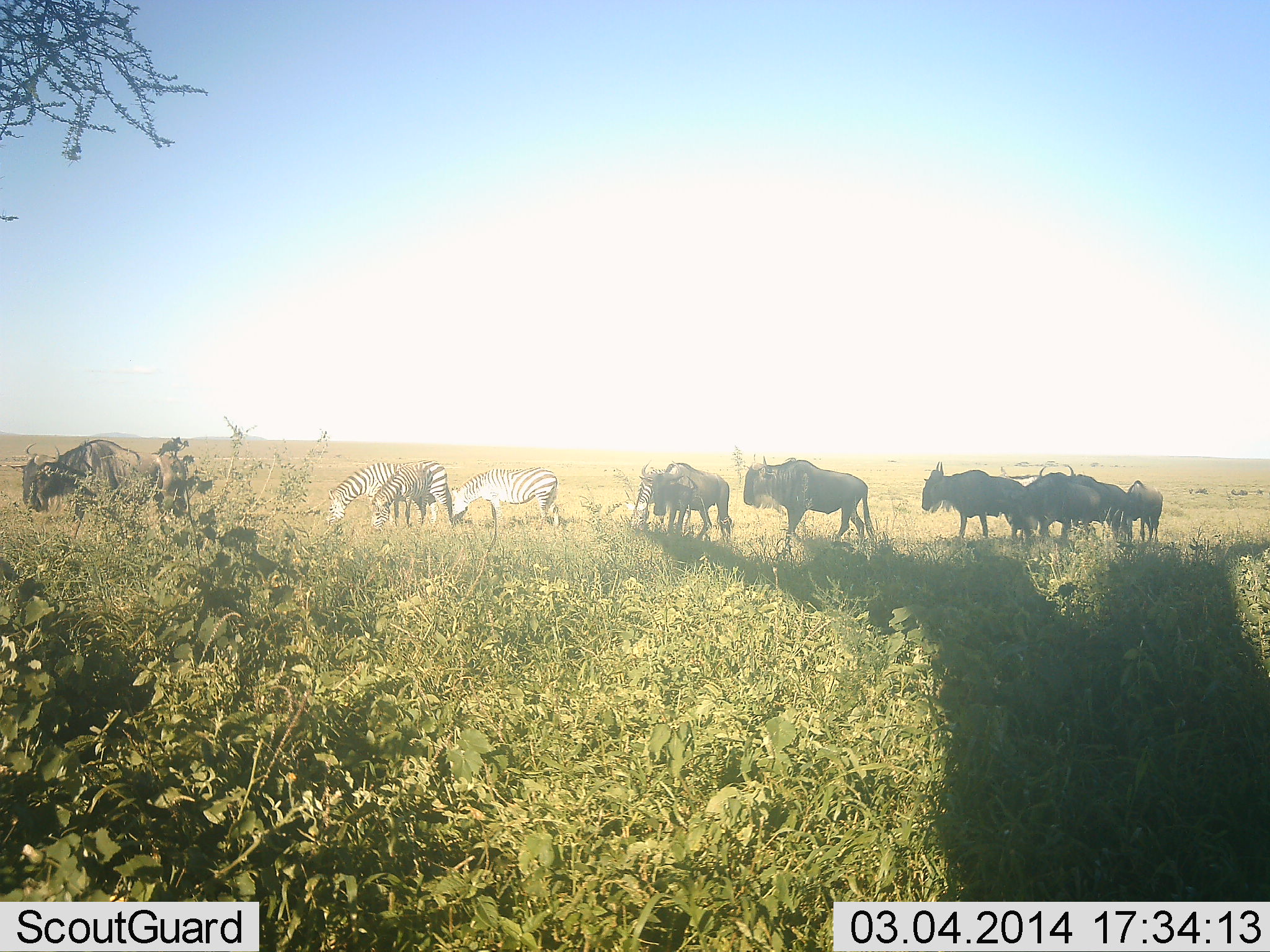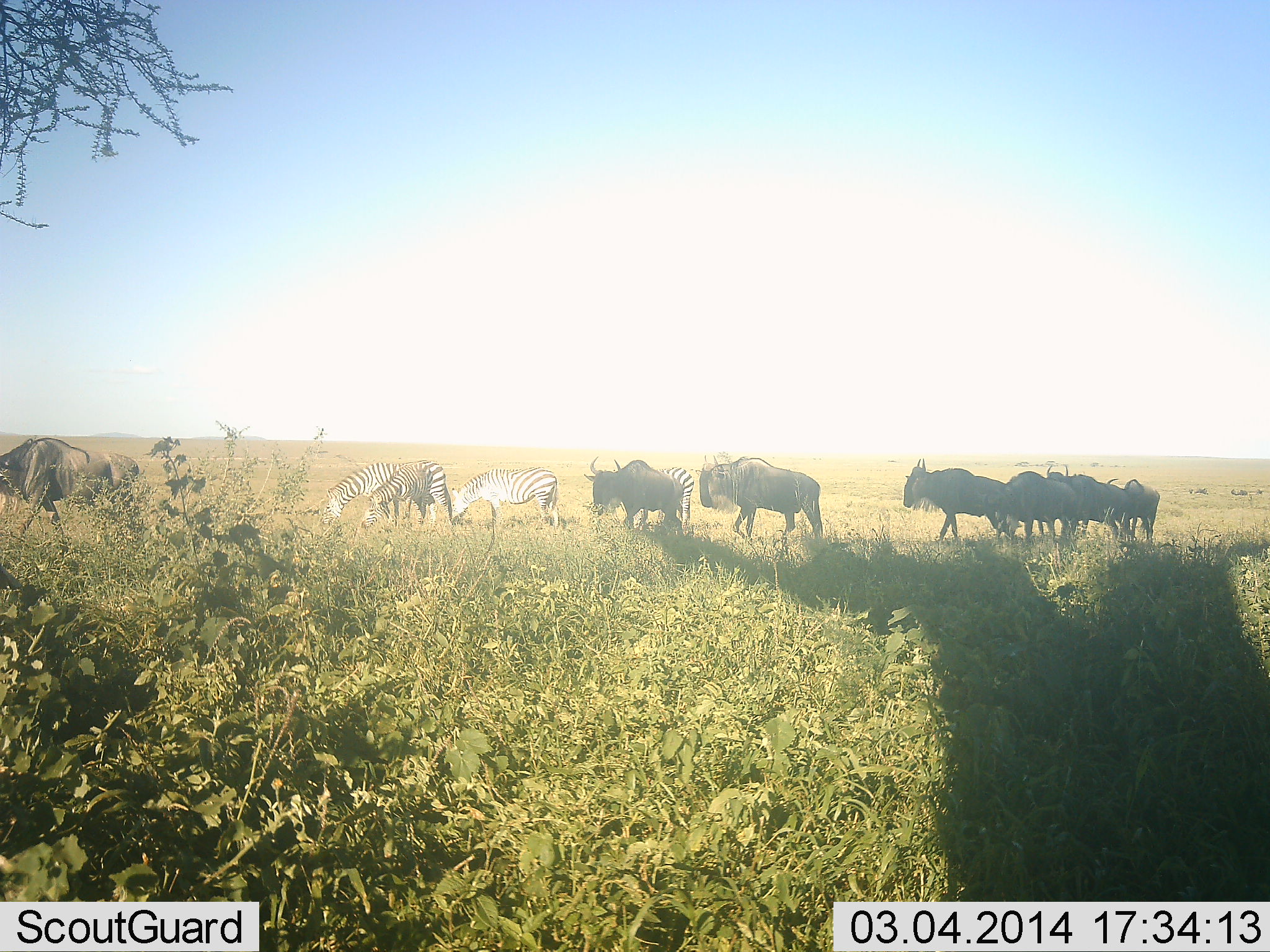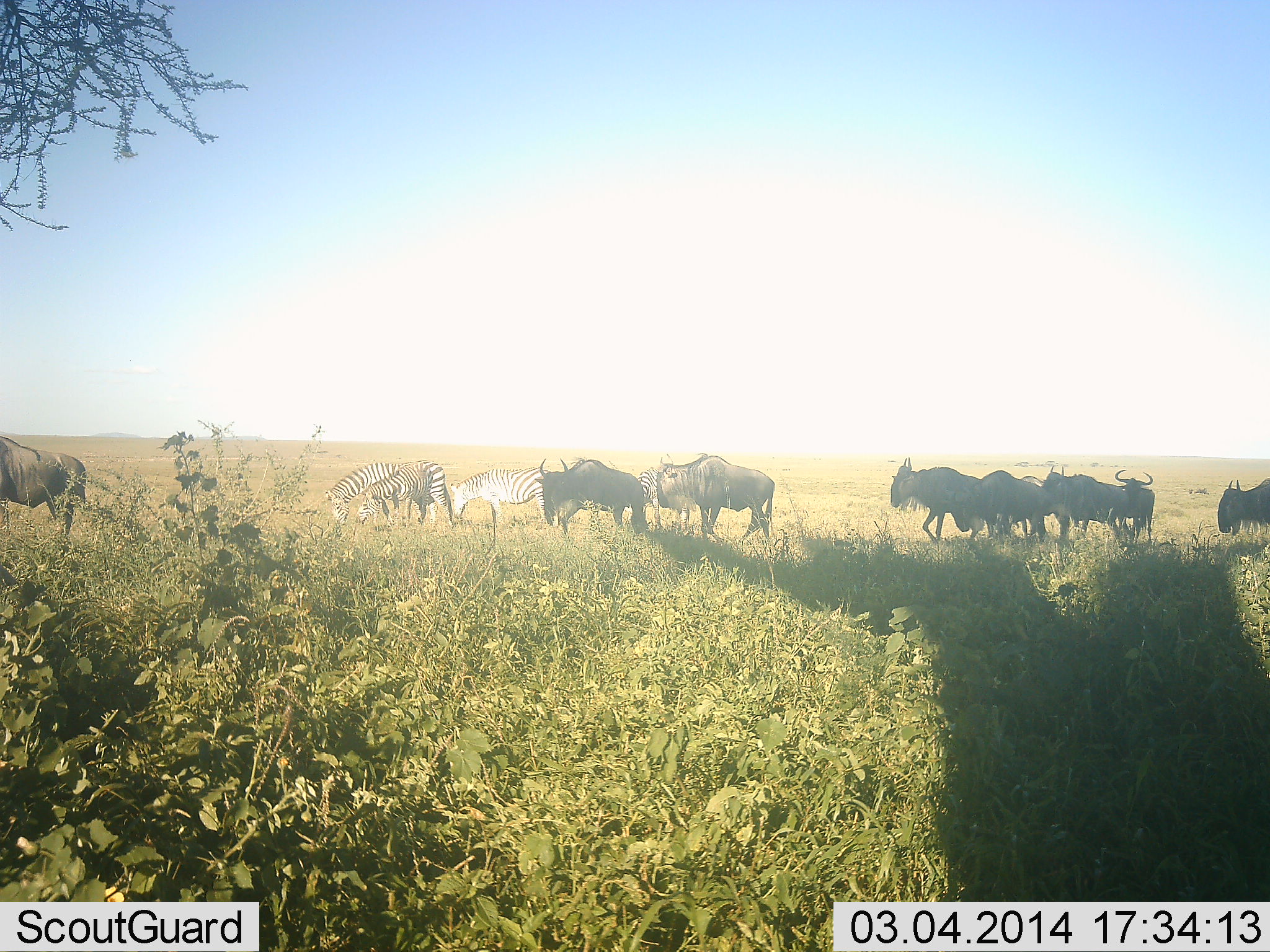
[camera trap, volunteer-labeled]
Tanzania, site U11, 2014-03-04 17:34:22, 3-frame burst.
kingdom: Animalia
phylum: Chordata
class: Mammalia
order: Artiodactyla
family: Bovidae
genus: Connochaetes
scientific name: Connochaetes taurinus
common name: blue wildebeest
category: wildebeest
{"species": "wildebeest (blue wildebeest) (Connochaetes taurinus)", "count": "8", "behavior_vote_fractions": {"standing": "0%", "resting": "0%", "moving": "90%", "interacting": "0%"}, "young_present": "0%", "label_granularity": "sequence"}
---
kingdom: Animalia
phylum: Chordata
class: Mammalia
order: Perissodactyla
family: Equidae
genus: Equus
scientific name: Equus quagga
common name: plains zebra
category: zebra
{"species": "zebra (plains zebra) (Equus quagga)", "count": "4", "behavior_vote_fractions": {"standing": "30%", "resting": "0%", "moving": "30%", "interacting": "0%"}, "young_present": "20%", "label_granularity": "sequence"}